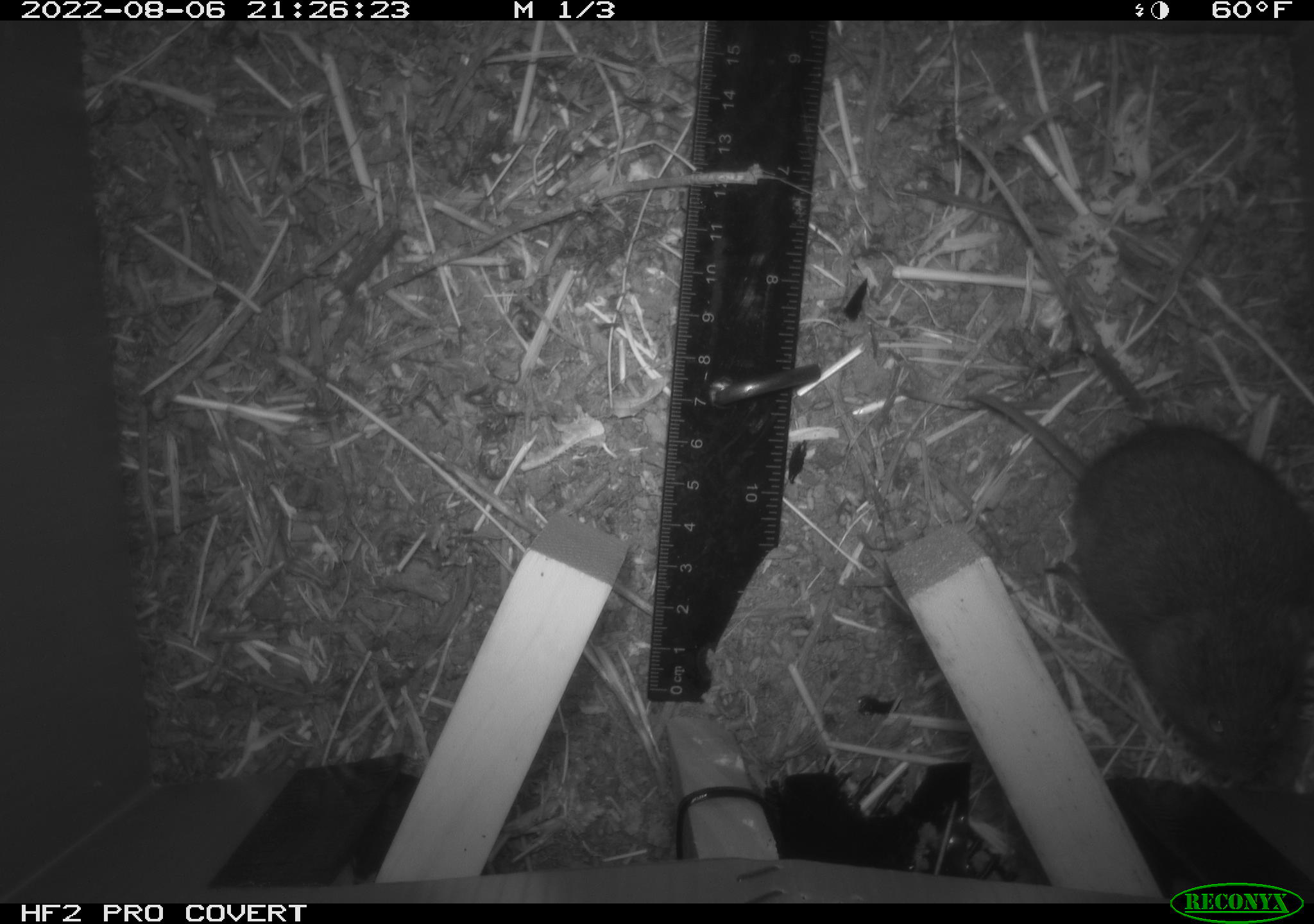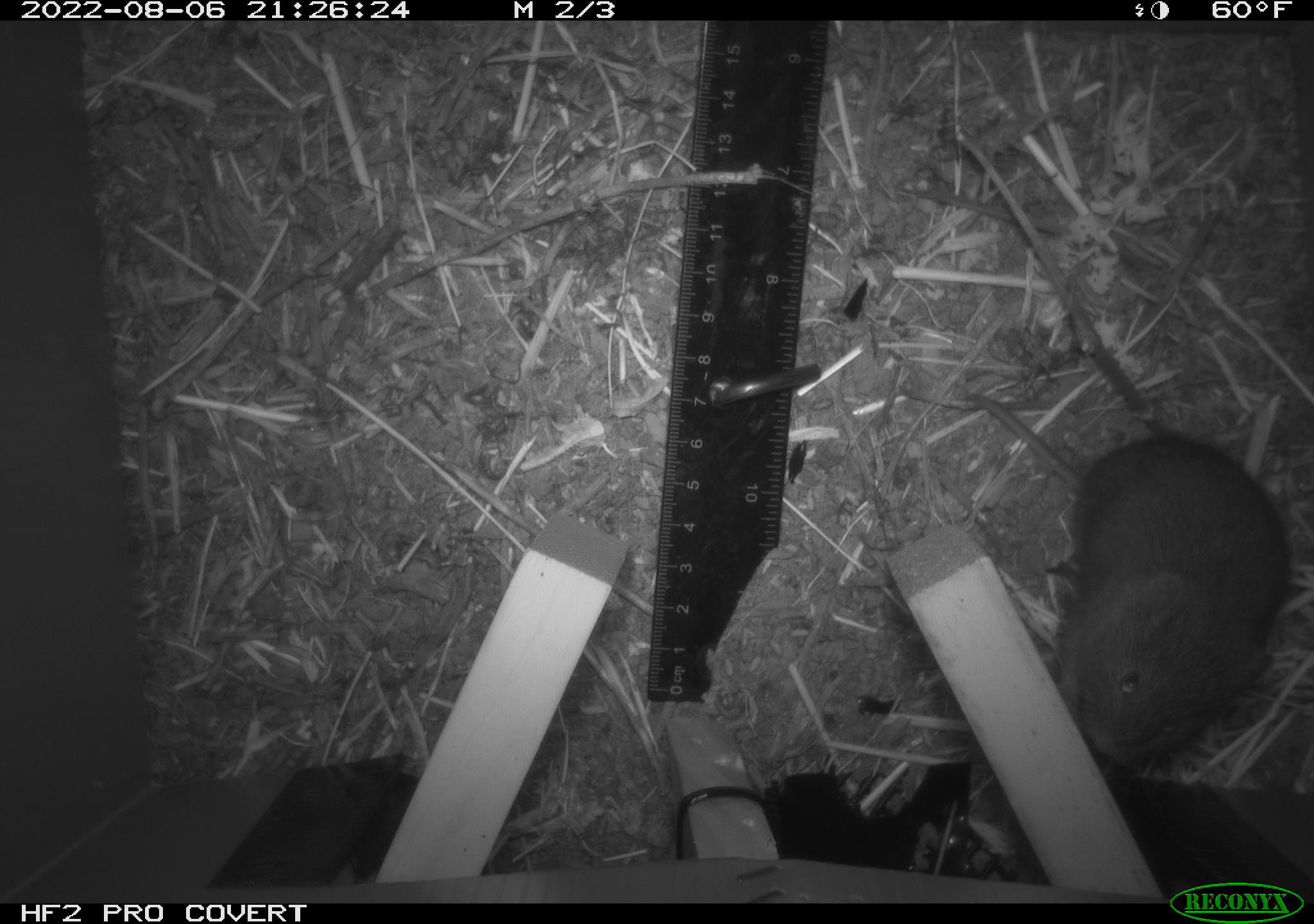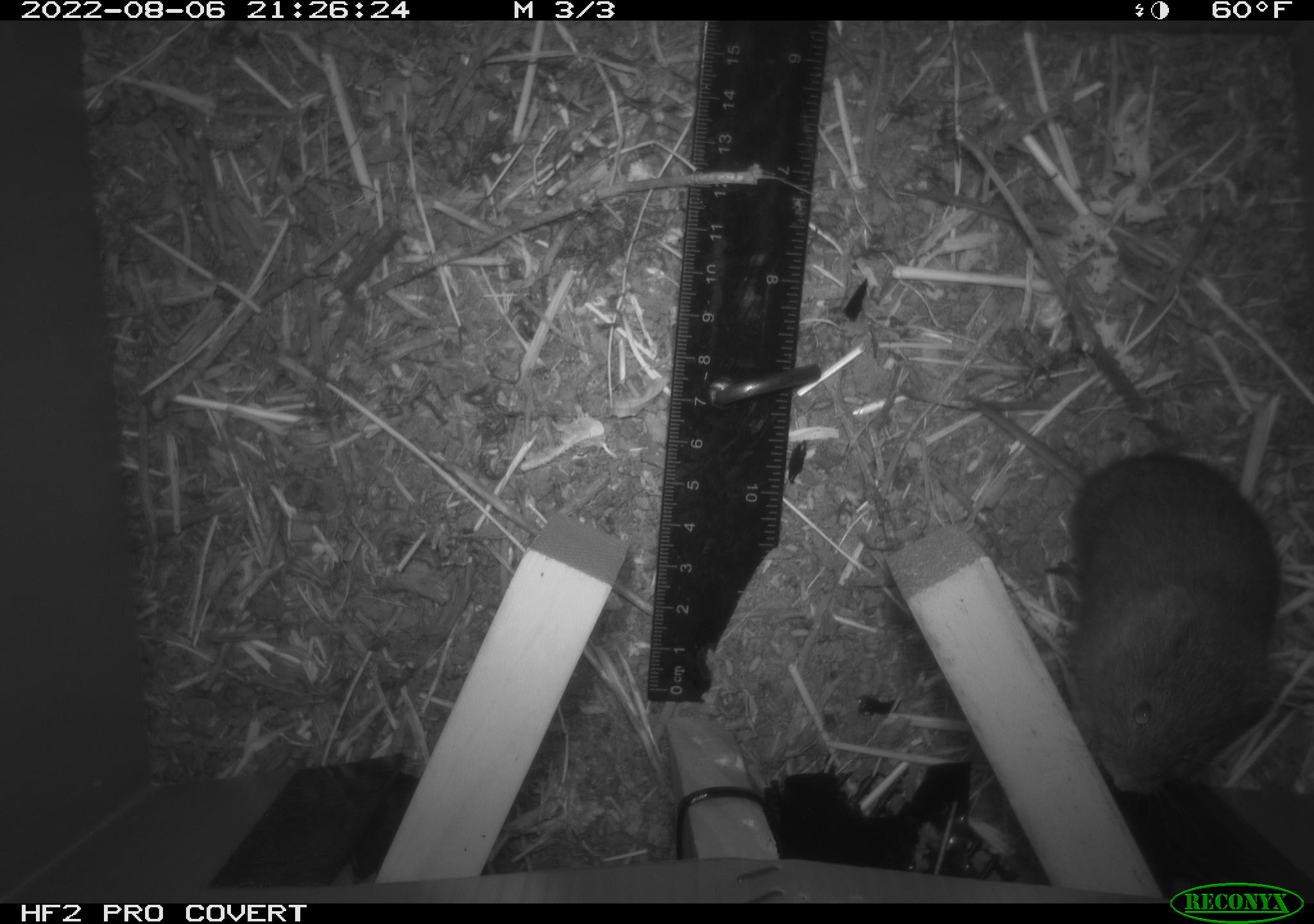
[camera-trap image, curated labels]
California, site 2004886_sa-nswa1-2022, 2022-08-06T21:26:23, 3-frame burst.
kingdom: Animalia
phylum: Chordata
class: Mammalia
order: Rodentia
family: Cricetidae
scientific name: Cricetidae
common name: hamsters, voles, lemmings, and allies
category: cricetidae family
Cricetidae family (hamsters, voles, lemmings, and allies) (Cricetidae).